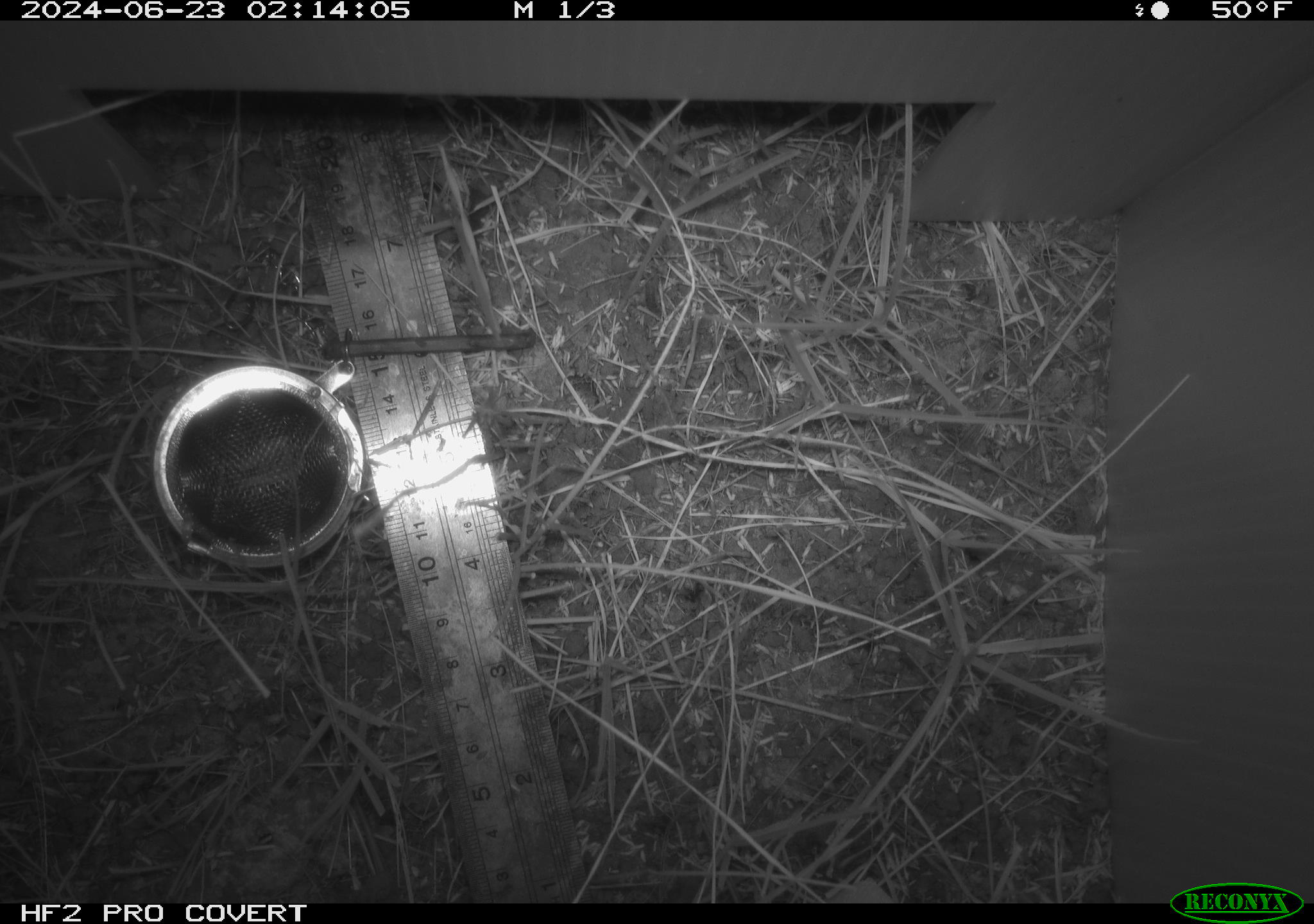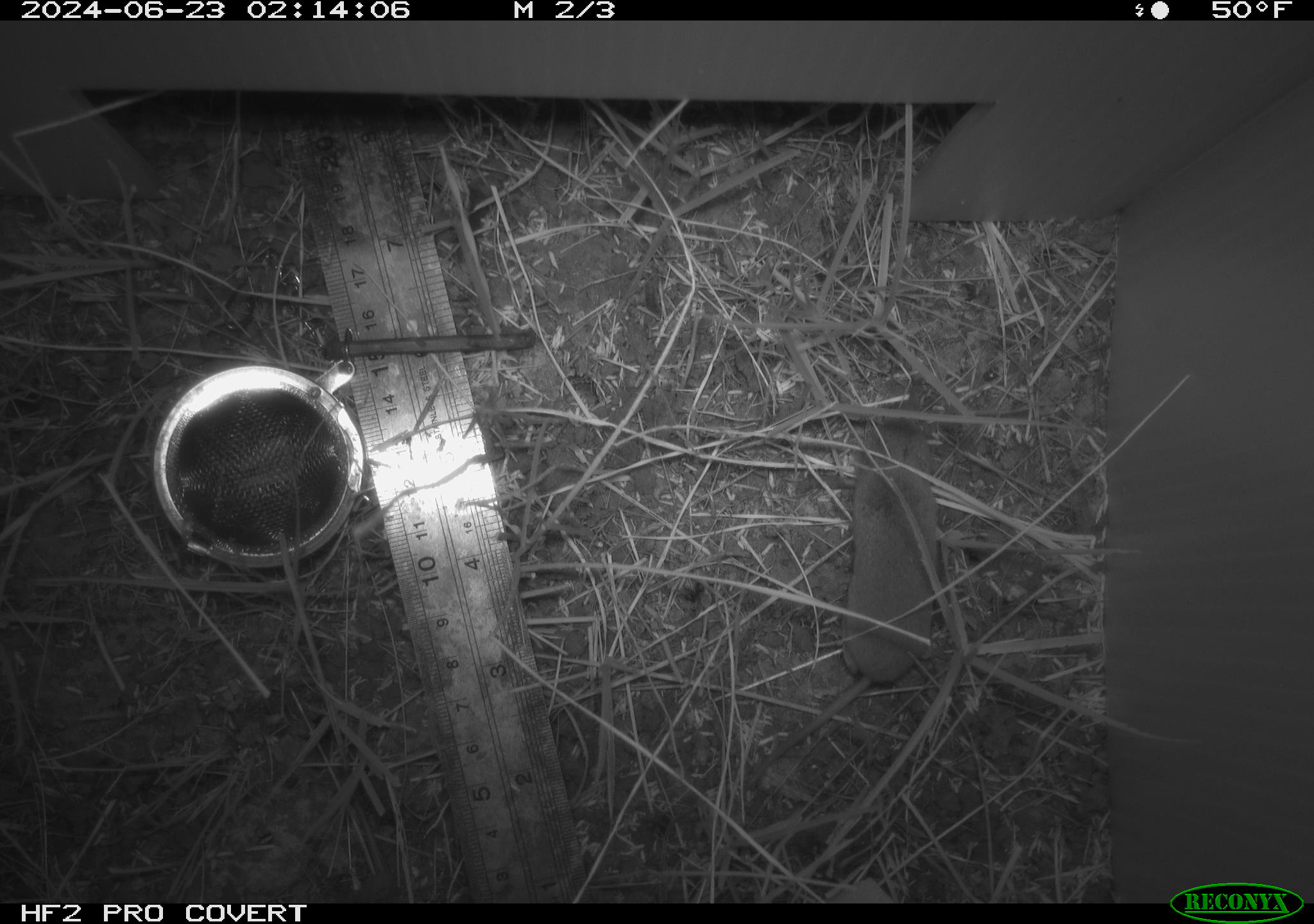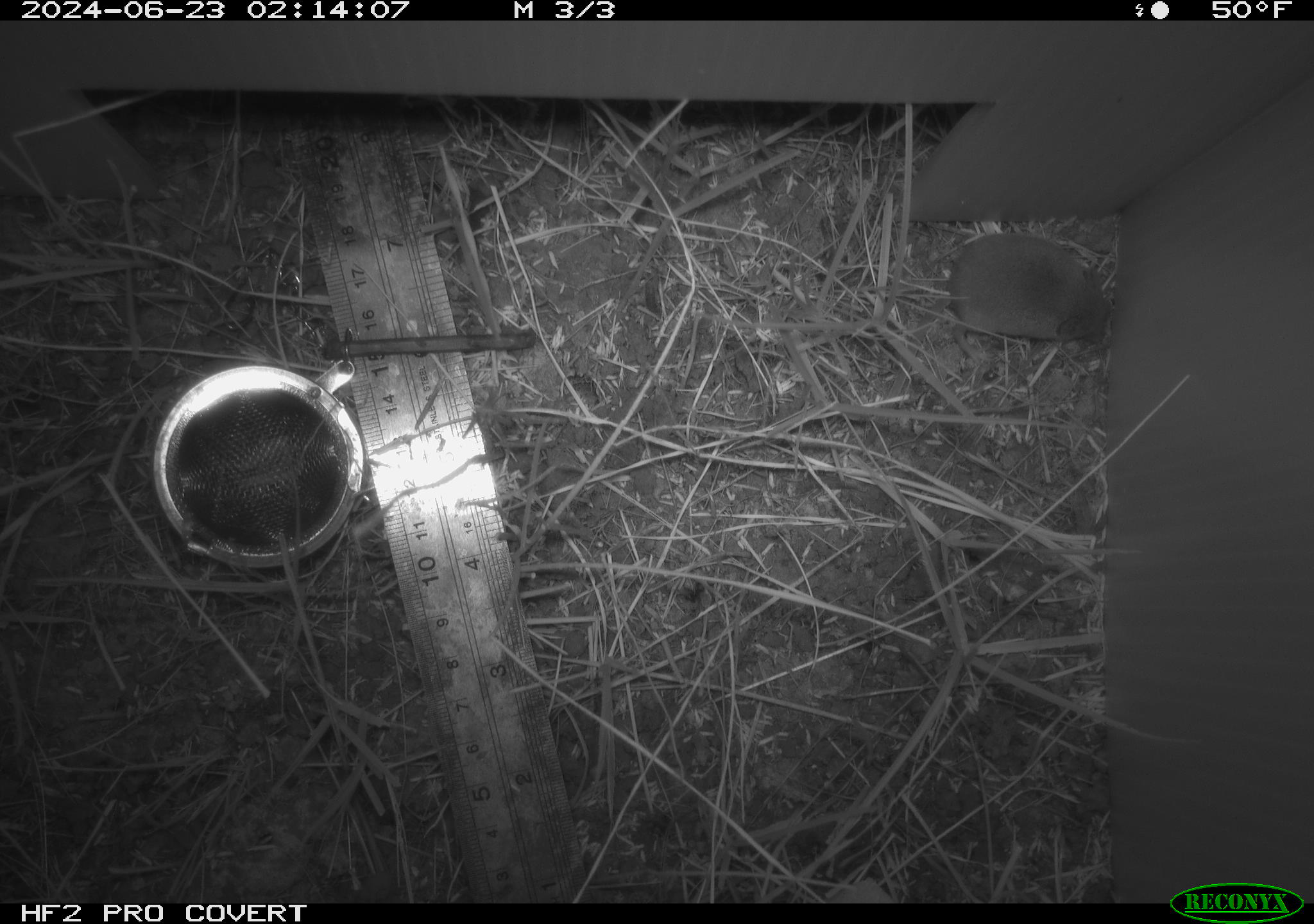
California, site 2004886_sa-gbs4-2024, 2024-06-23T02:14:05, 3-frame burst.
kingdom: Animalia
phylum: Chordata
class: Mammalia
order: Eulipotyphla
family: Soricidae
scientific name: Soricidae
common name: shrews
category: soricidae family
Soricidae family (shrews) (Soricidae).